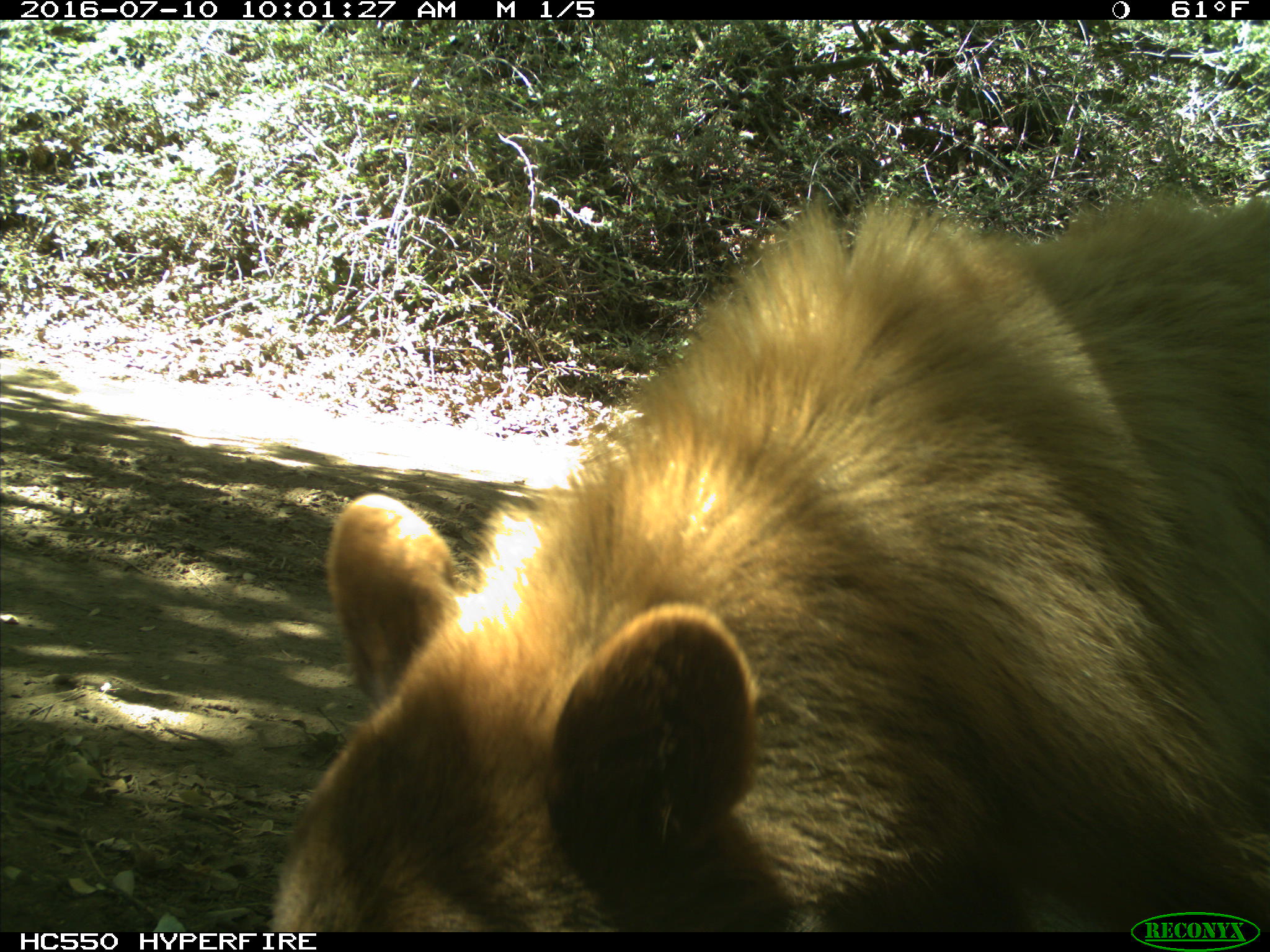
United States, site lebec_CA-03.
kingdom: Animalia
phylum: Chordata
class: Mammalia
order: Carnivora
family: Ursidae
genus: Ursus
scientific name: Ursus americanus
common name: american black bear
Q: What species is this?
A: Ursus americanus (american black bear).